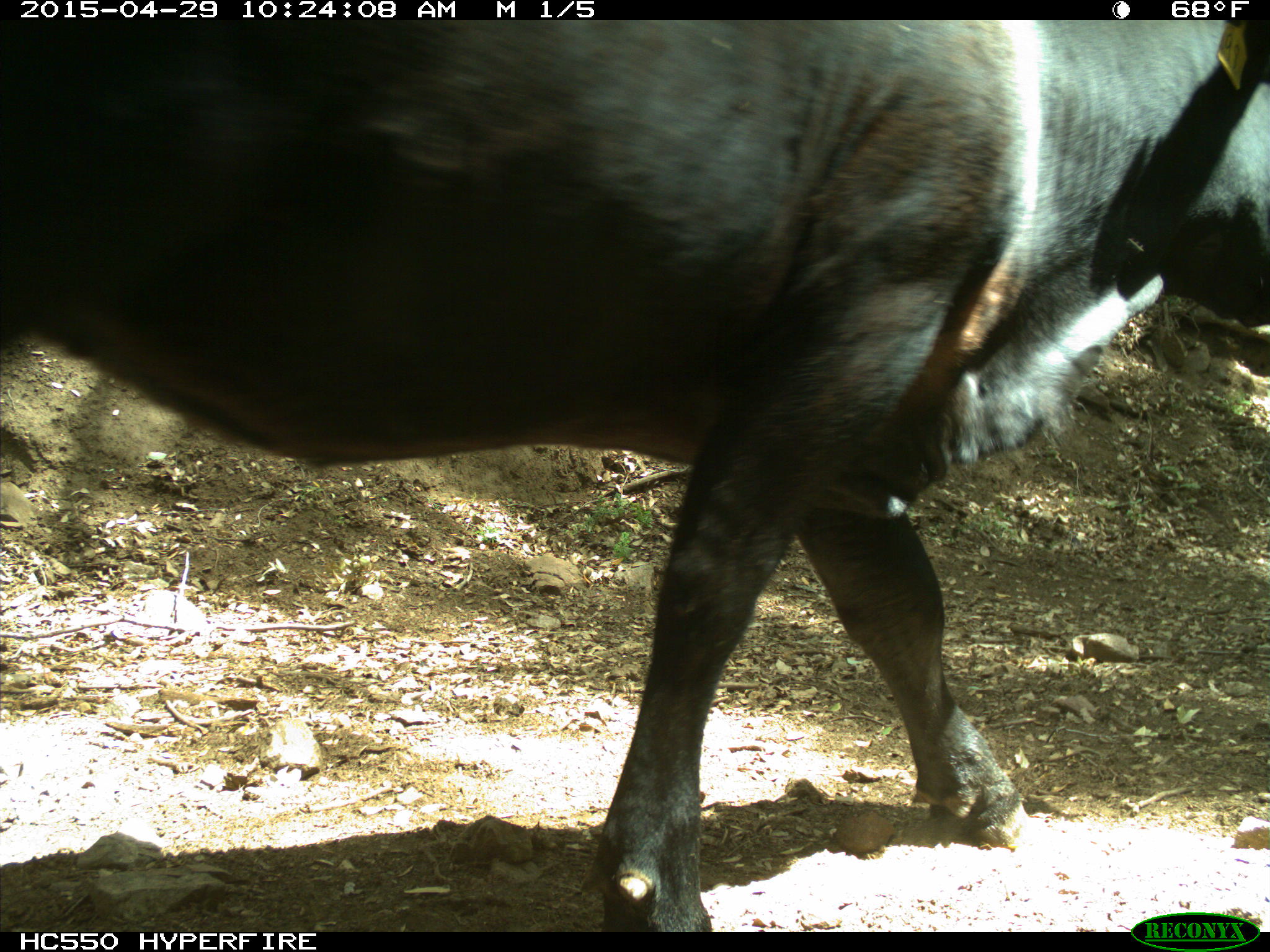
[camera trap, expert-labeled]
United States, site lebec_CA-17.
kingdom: Animalia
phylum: Chordata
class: Mammalia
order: Artiodactyla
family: Bovidae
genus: Bos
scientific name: Bos taurus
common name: domestic cow